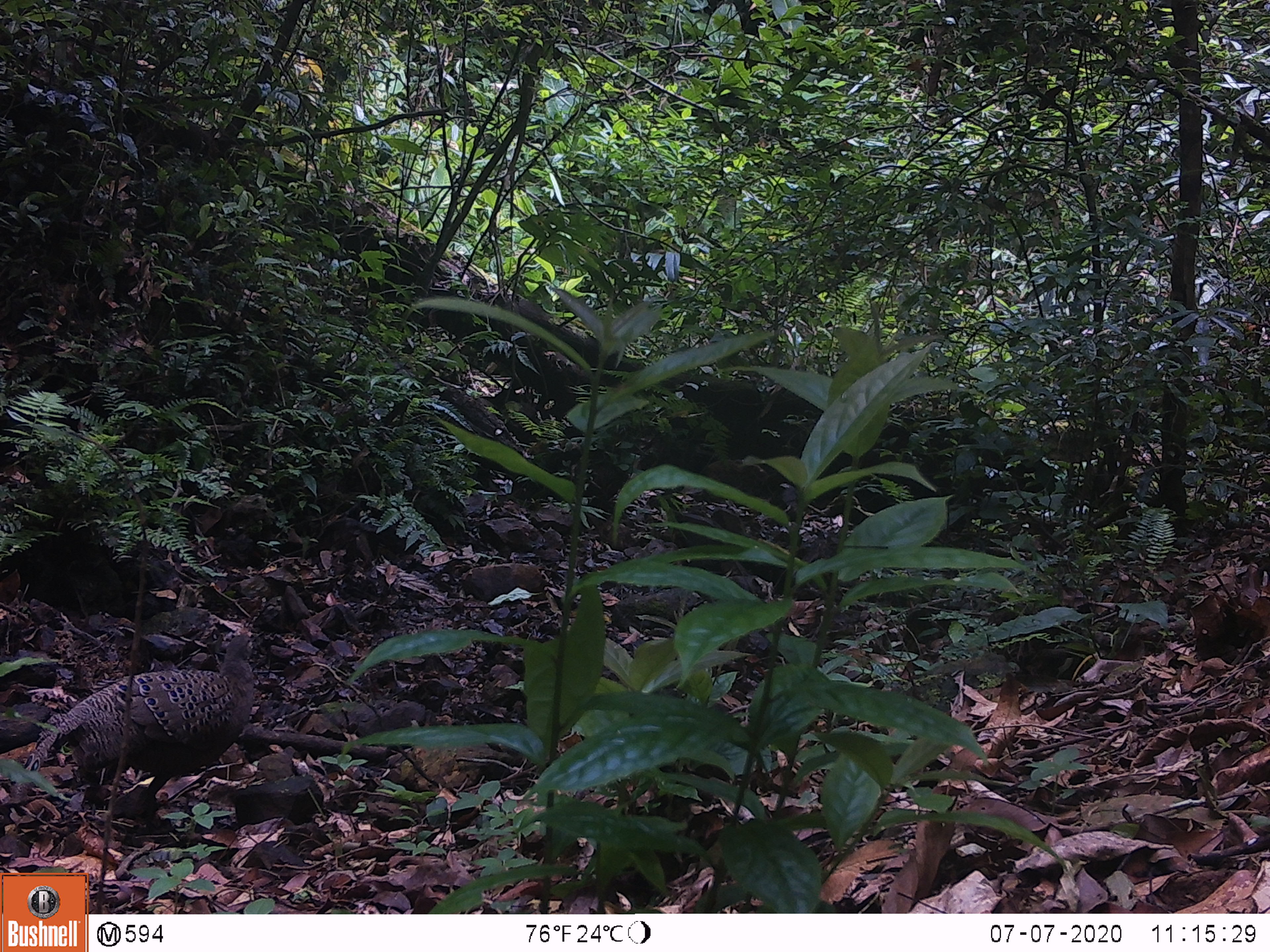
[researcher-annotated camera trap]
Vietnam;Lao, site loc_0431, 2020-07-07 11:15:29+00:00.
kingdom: Animalia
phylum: Chordata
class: Aves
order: Galliformes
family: Phasianidae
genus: Polyplectron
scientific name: Polyplectron bicalcaratum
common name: gray peacock-pheasant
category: grey peacock pheasant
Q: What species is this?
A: Grey peacock pheasant (gray peacock-pheasant) (Polyplectron bicalcaratum).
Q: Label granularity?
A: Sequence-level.